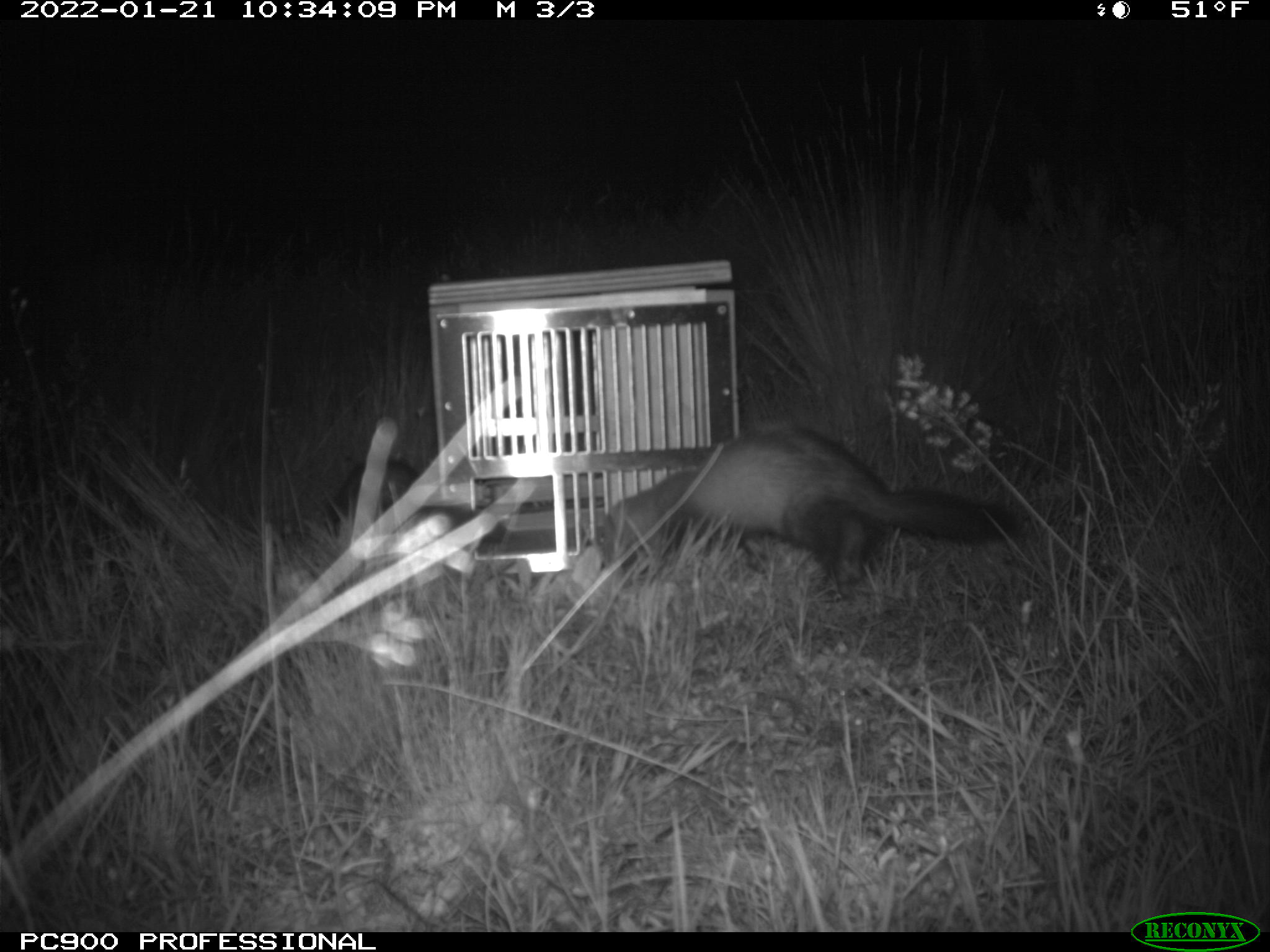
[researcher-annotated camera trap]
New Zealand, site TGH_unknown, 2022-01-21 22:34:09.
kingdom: Animalia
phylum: Chordata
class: Mammalia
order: Carnivora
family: Mustelidae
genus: Mustela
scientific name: Mustela furo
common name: ferret